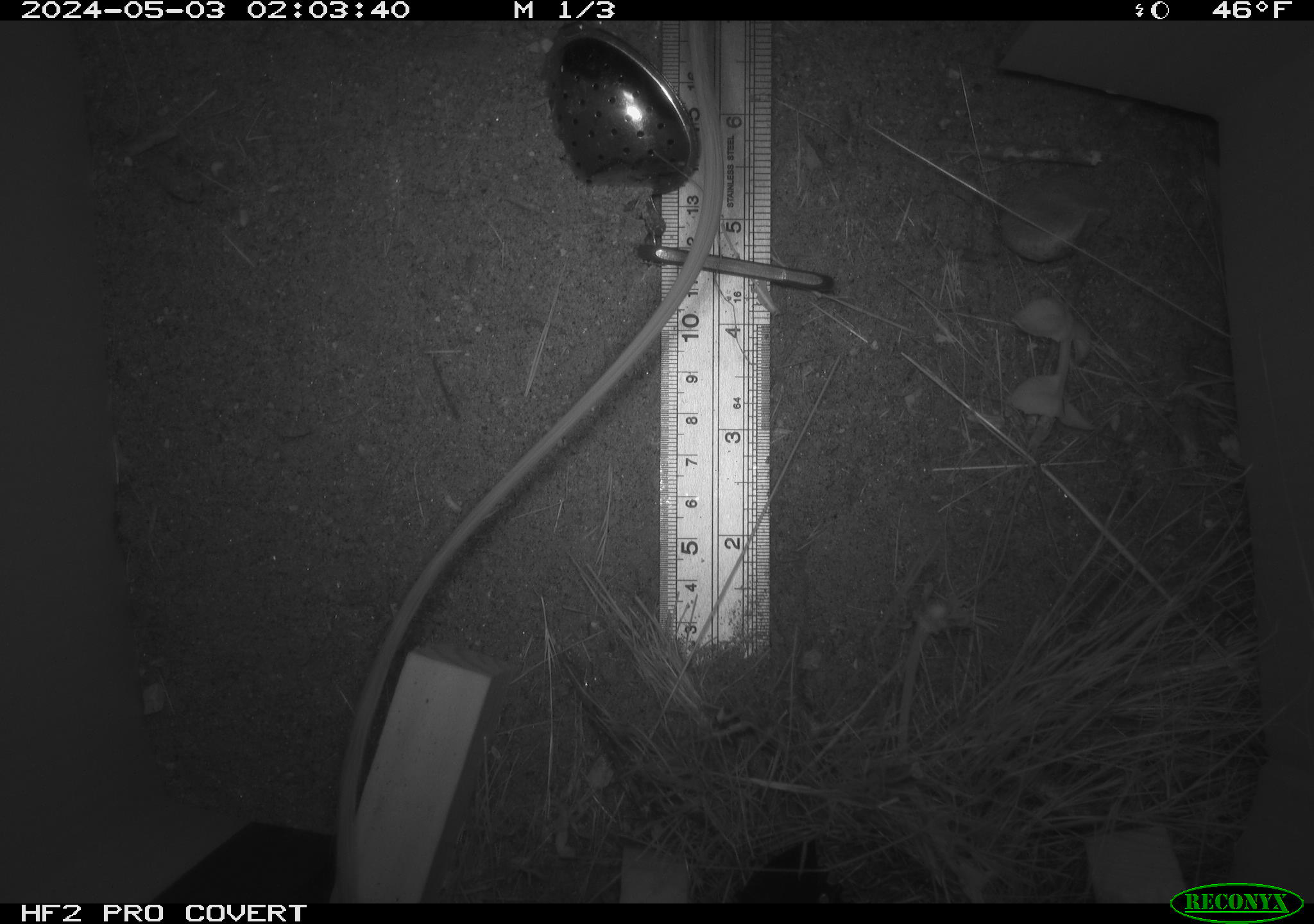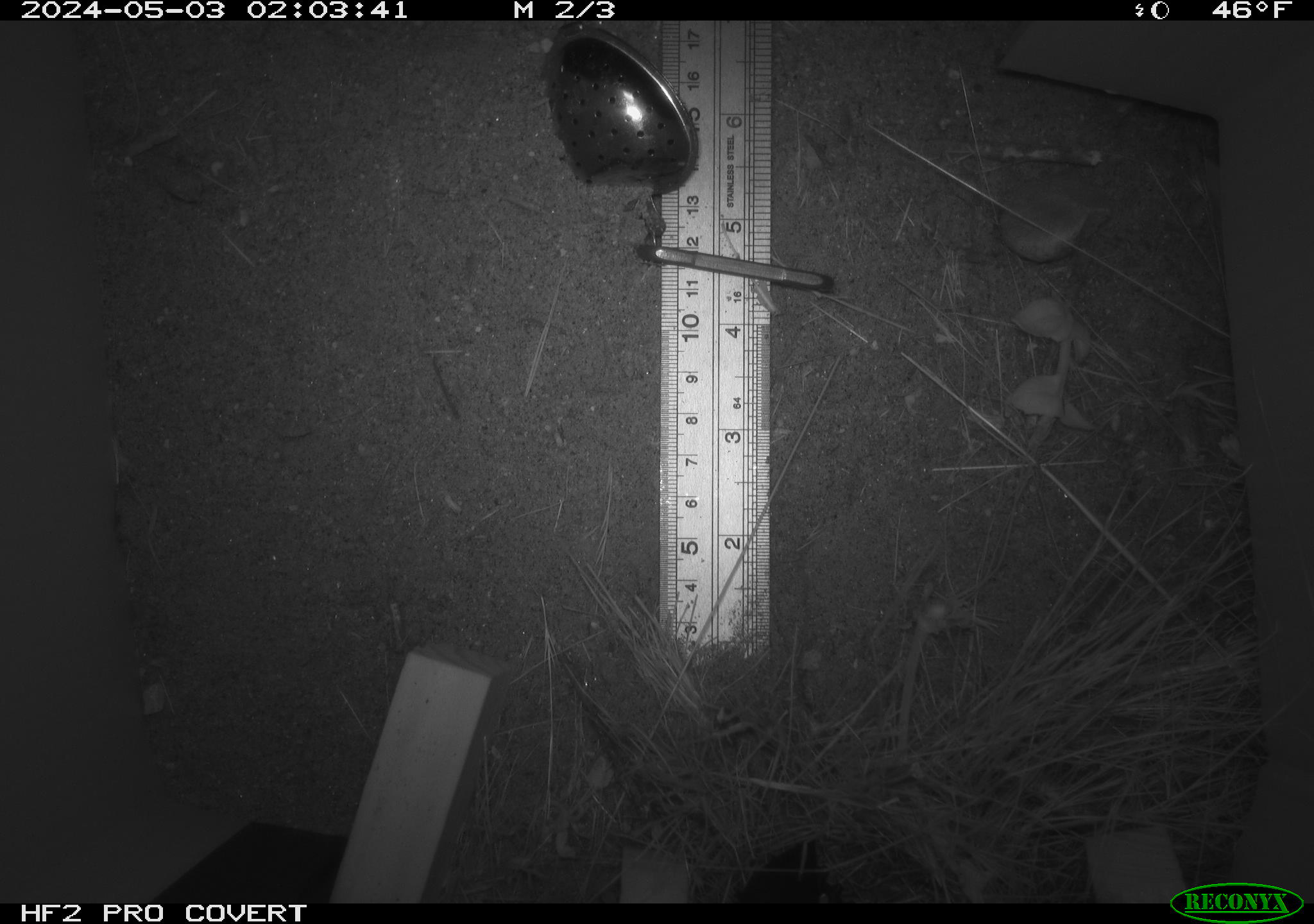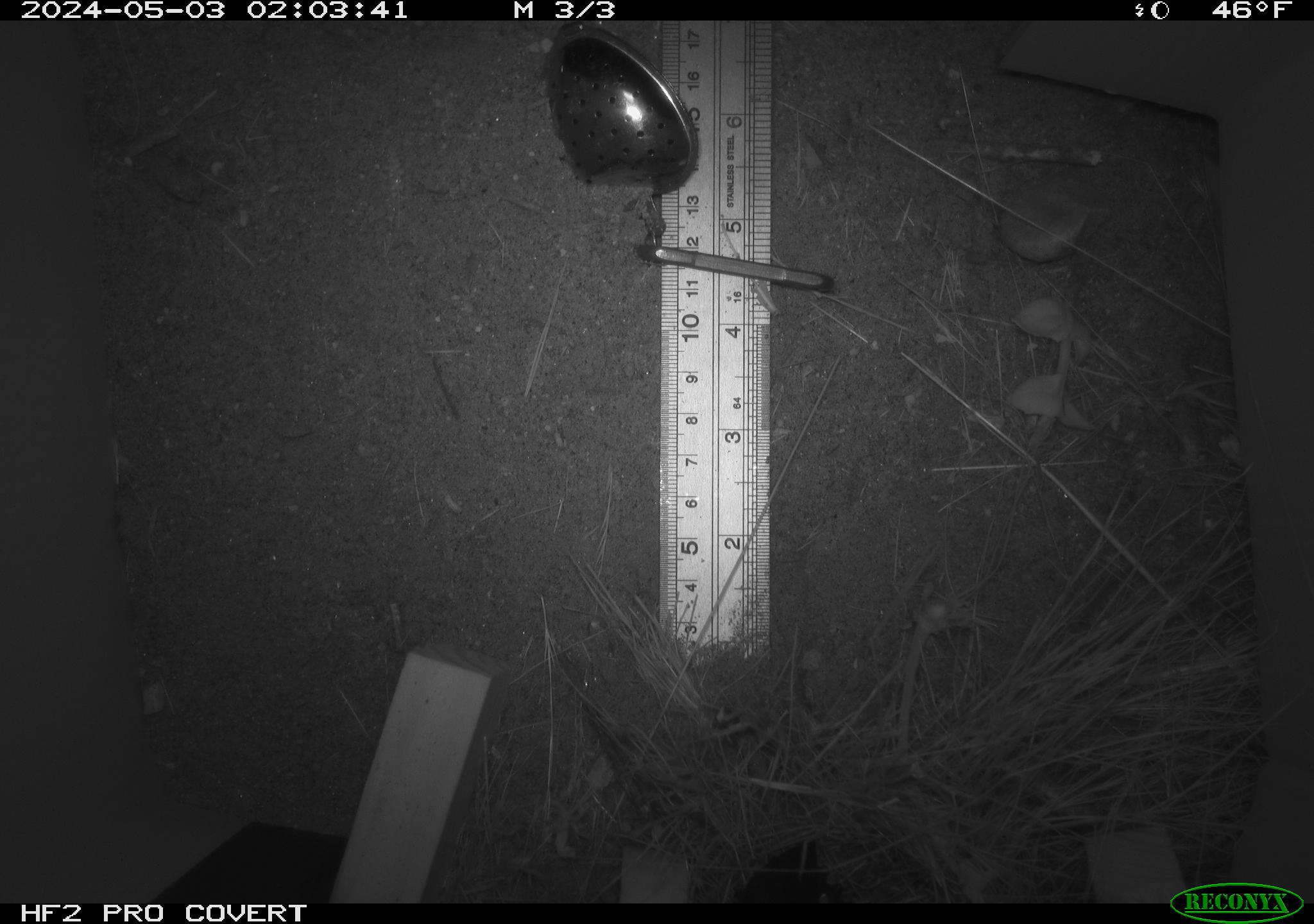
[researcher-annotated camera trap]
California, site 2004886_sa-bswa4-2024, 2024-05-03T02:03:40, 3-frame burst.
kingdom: Animalia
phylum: Chordata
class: Mammalia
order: Rodentia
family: Heteromyidae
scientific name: Heteromyidae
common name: kangaroo rats and pocket mice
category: heteromyidae family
Heteromyidae family (kangaroo rats and pocket mice) (Heteromyidae).